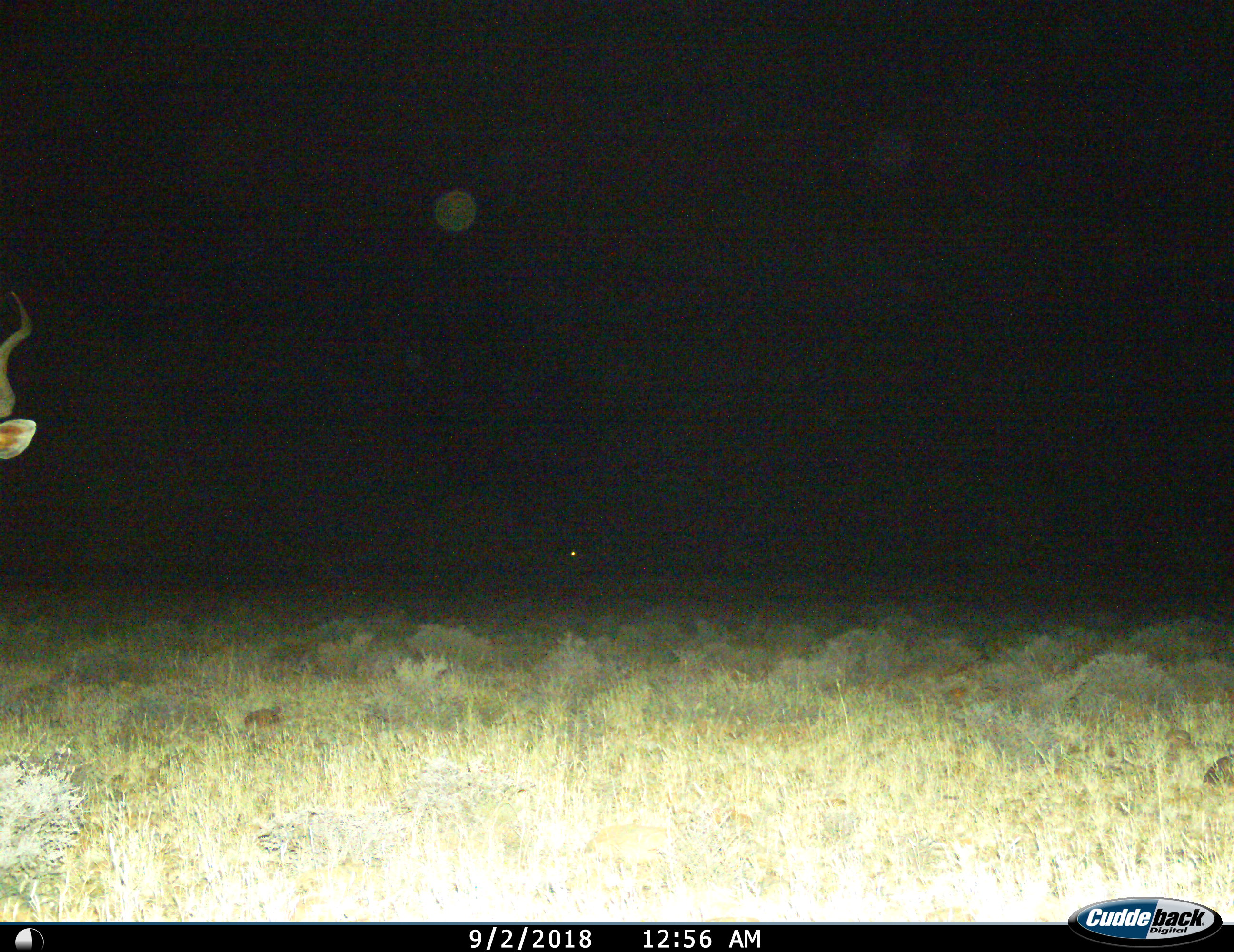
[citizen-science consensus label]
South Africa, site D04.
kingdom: Animalia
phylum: Chordata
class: Mammalia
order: Artiodactyla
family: Bovidae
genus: Tragelaphus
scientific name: Tragelaphus strepsiceros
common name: greater kudu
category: kudu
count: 1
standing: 80%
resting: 0%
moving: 20%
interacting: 0%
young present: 0%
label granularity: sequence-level